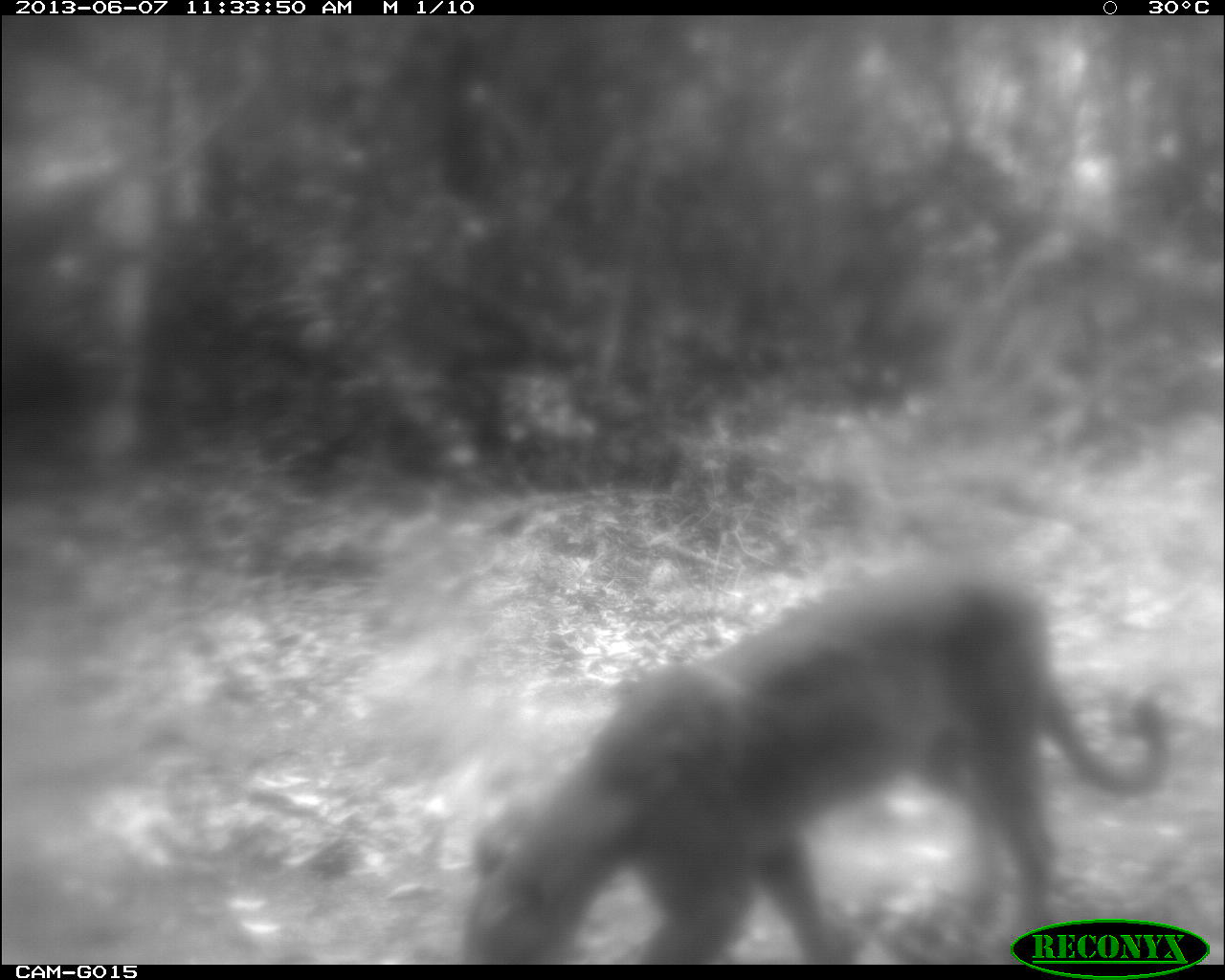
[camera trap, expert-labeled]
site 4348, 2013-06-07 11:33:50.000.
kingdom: Animalia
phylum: Chordata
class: Mammalia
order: Carnivora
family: Felidae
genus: Puma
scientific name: Puma concolor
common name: mountain lion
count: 1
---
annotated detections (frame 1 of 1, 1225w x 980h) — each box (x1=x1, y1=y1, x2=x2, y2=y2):
puma concolor: (x1=459, y1=553, x2=1168, y2=964)